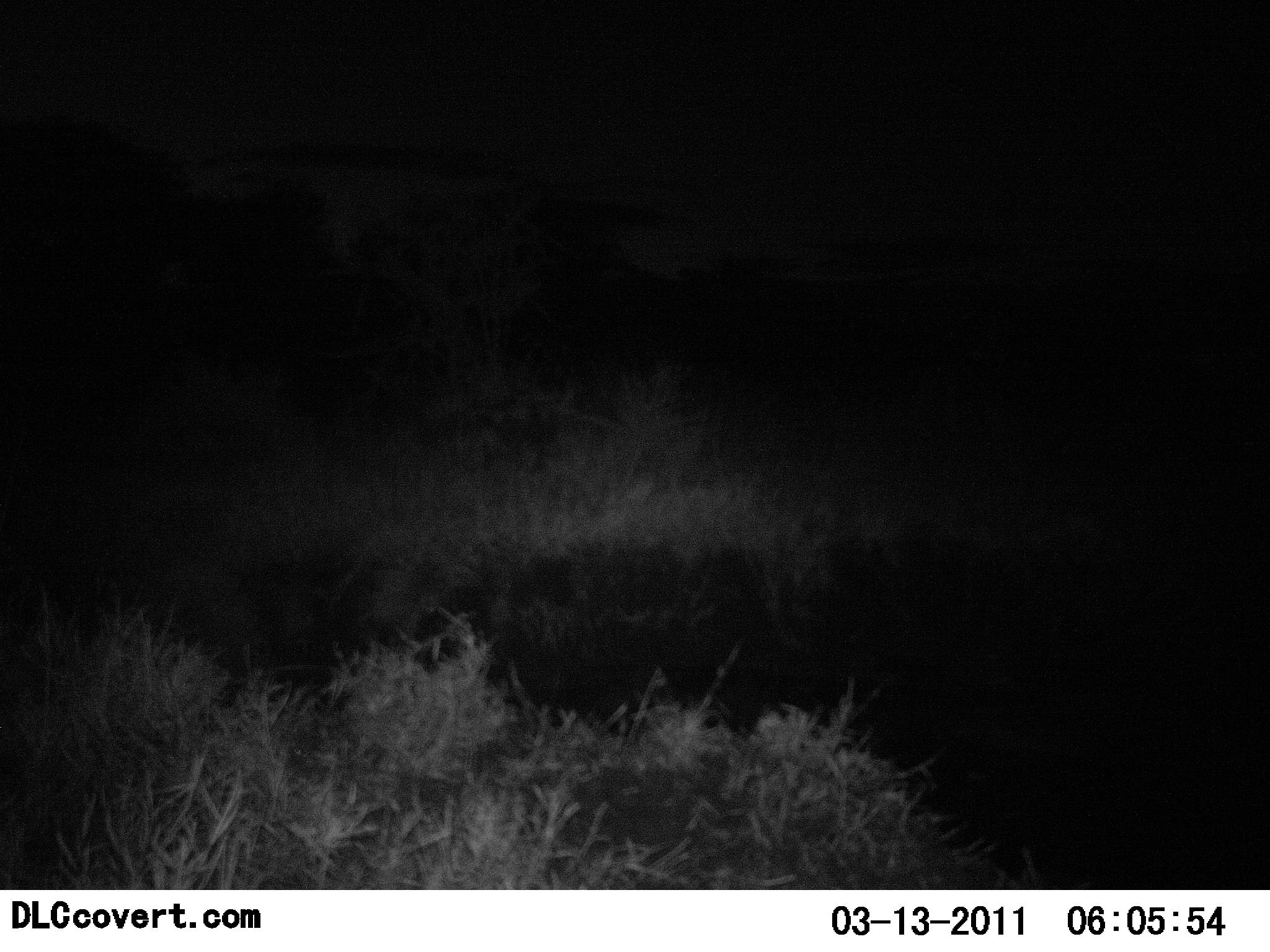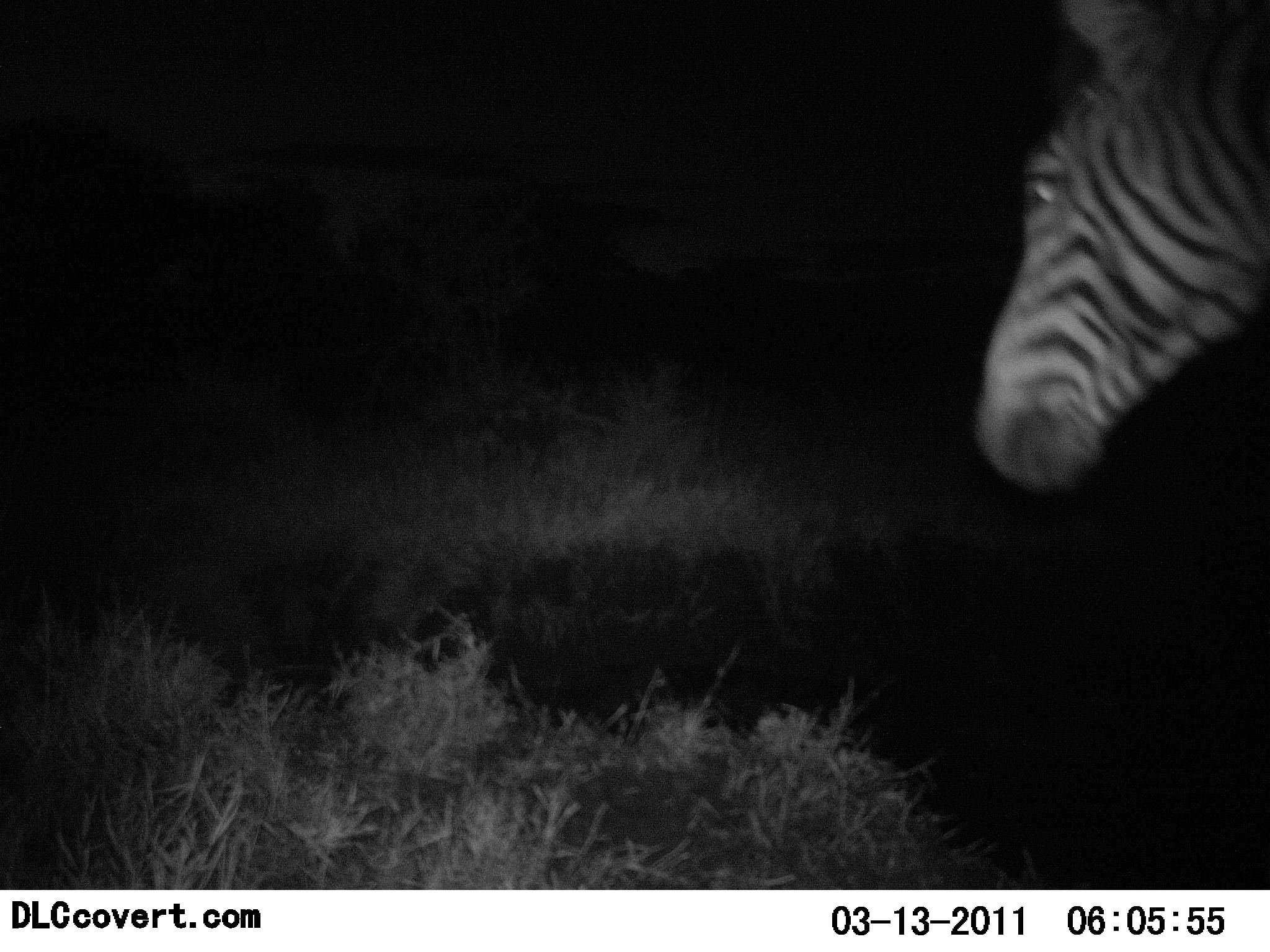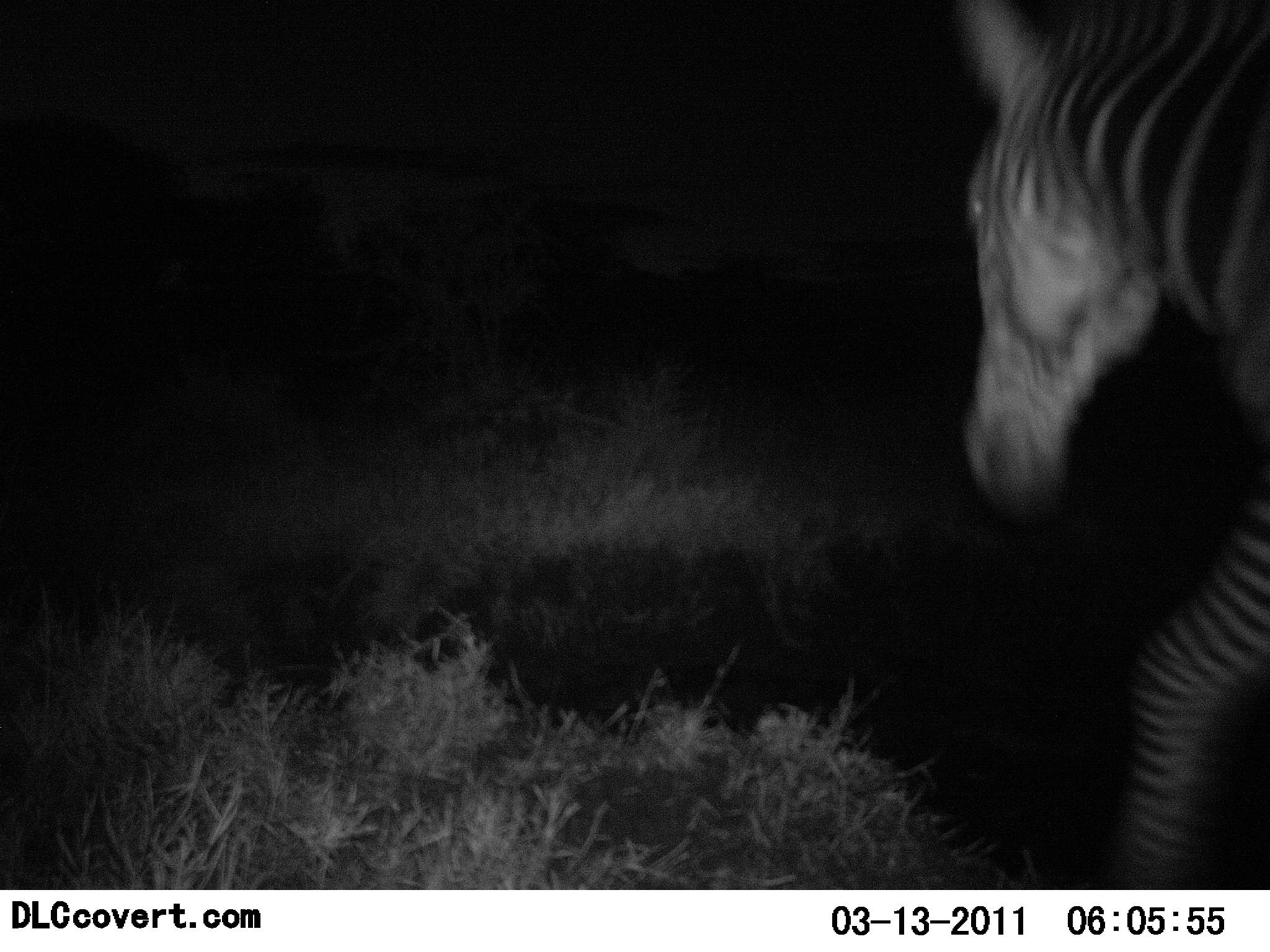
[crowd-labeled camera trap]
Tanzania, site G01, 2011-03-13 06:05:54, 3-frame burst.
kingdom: Animalia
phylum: Chordata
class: Mammalia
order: Perissodactyla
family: Equidae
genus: Equus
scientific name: Equus quagga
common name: plains zebra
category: zebra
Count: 1.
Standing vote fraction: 0%.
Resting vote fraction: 0%.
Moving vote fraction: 100%.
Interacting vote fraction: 0%.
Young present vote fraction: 0%.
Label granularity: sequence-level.